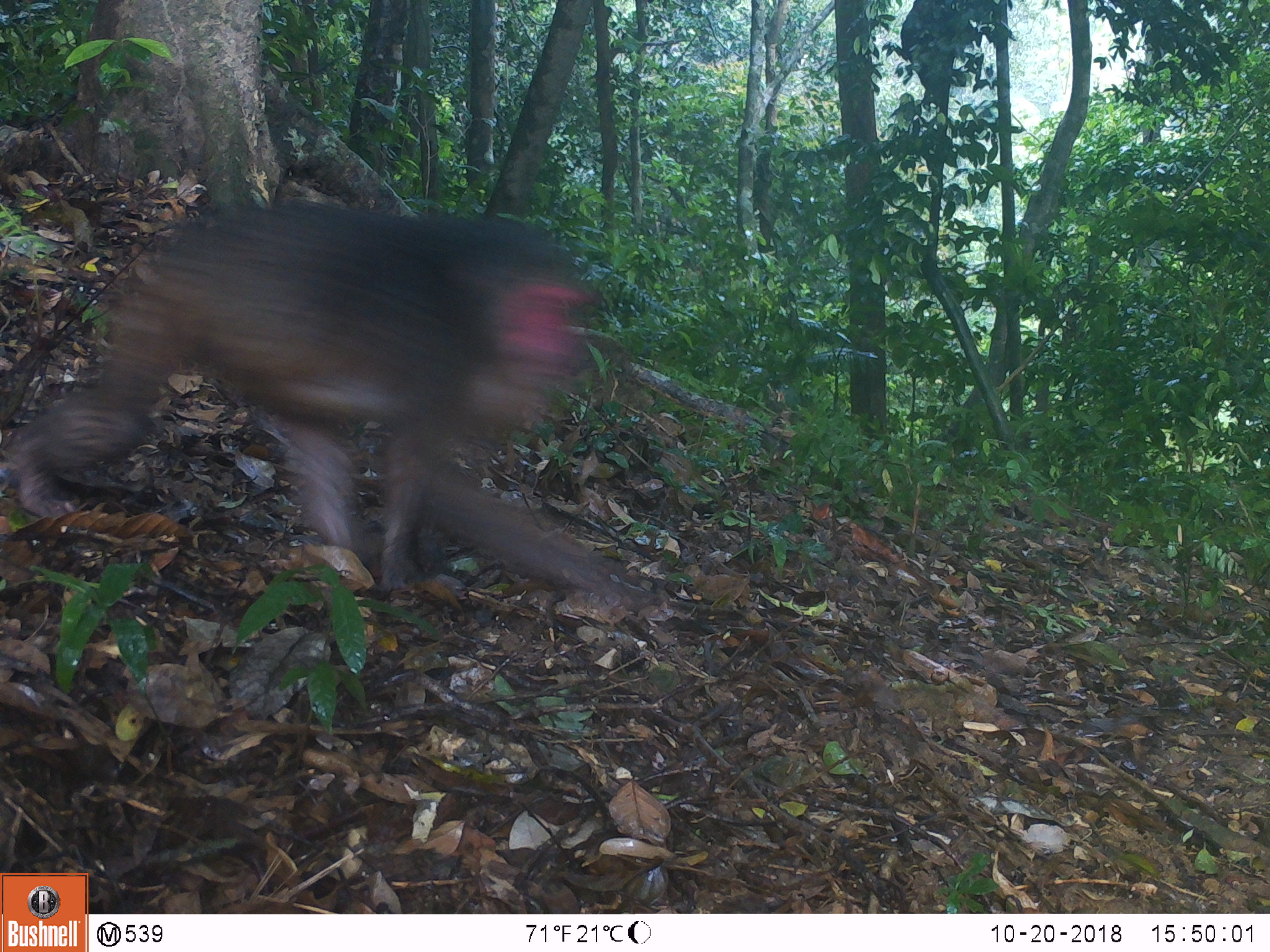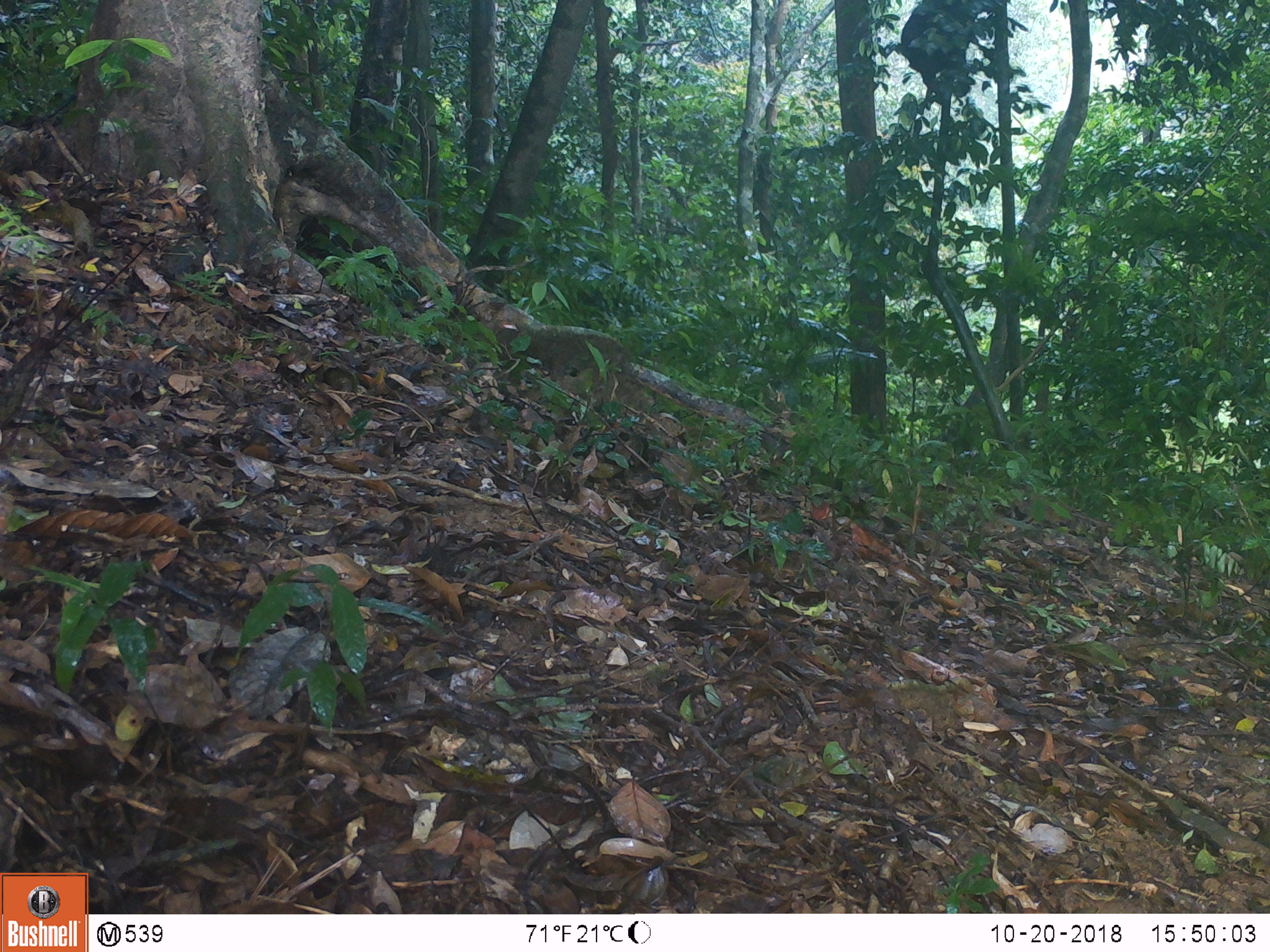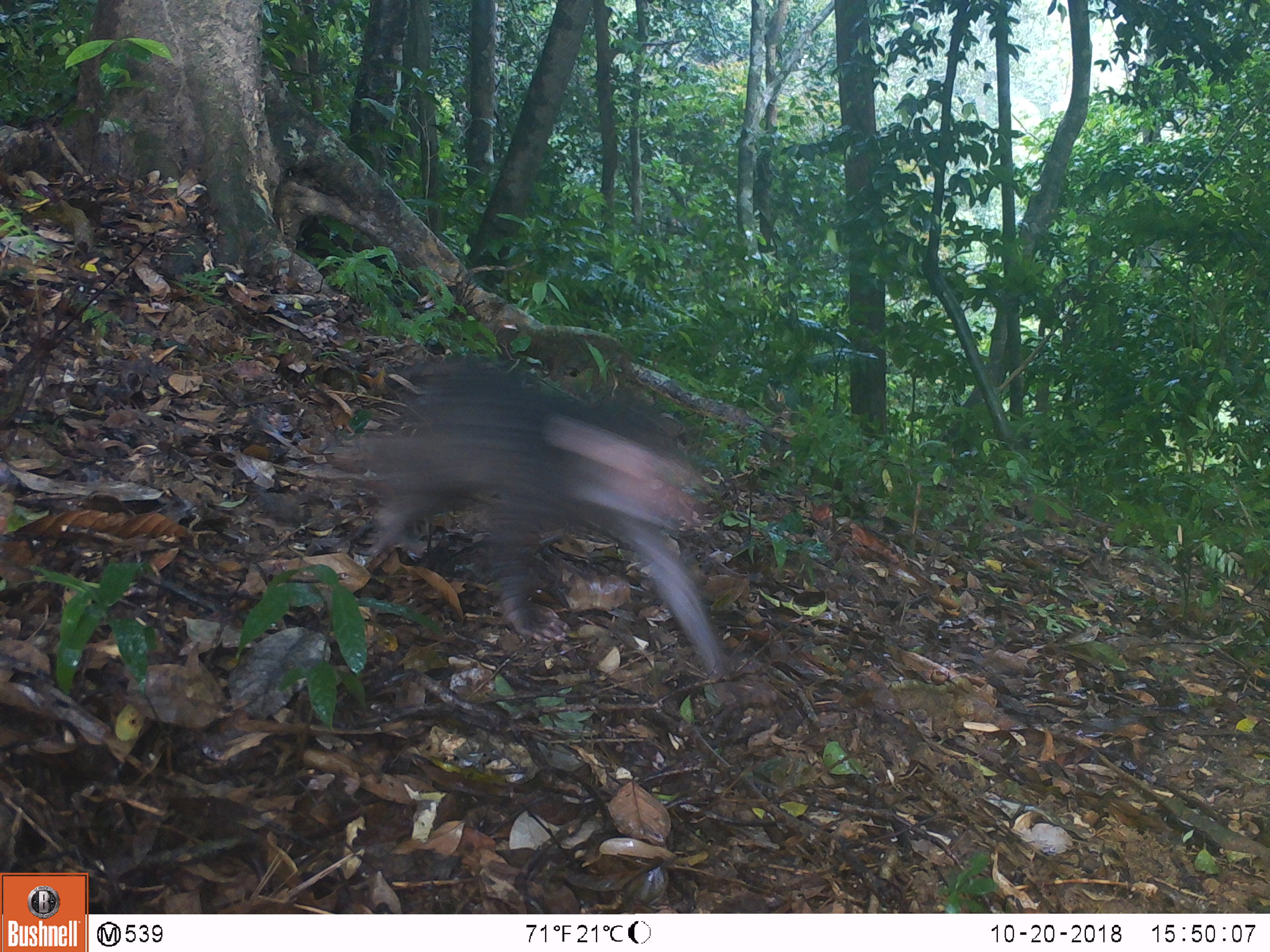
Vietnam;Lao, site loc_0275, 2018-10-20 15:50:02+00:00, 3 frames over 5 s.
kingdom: Animalia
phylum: Chordata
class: Mammalia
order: Primates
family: Cercopithecidae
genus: Macaca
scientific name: Macaca arctoides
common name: stump-tailed macaque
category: stump tailed macaque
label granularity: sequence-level